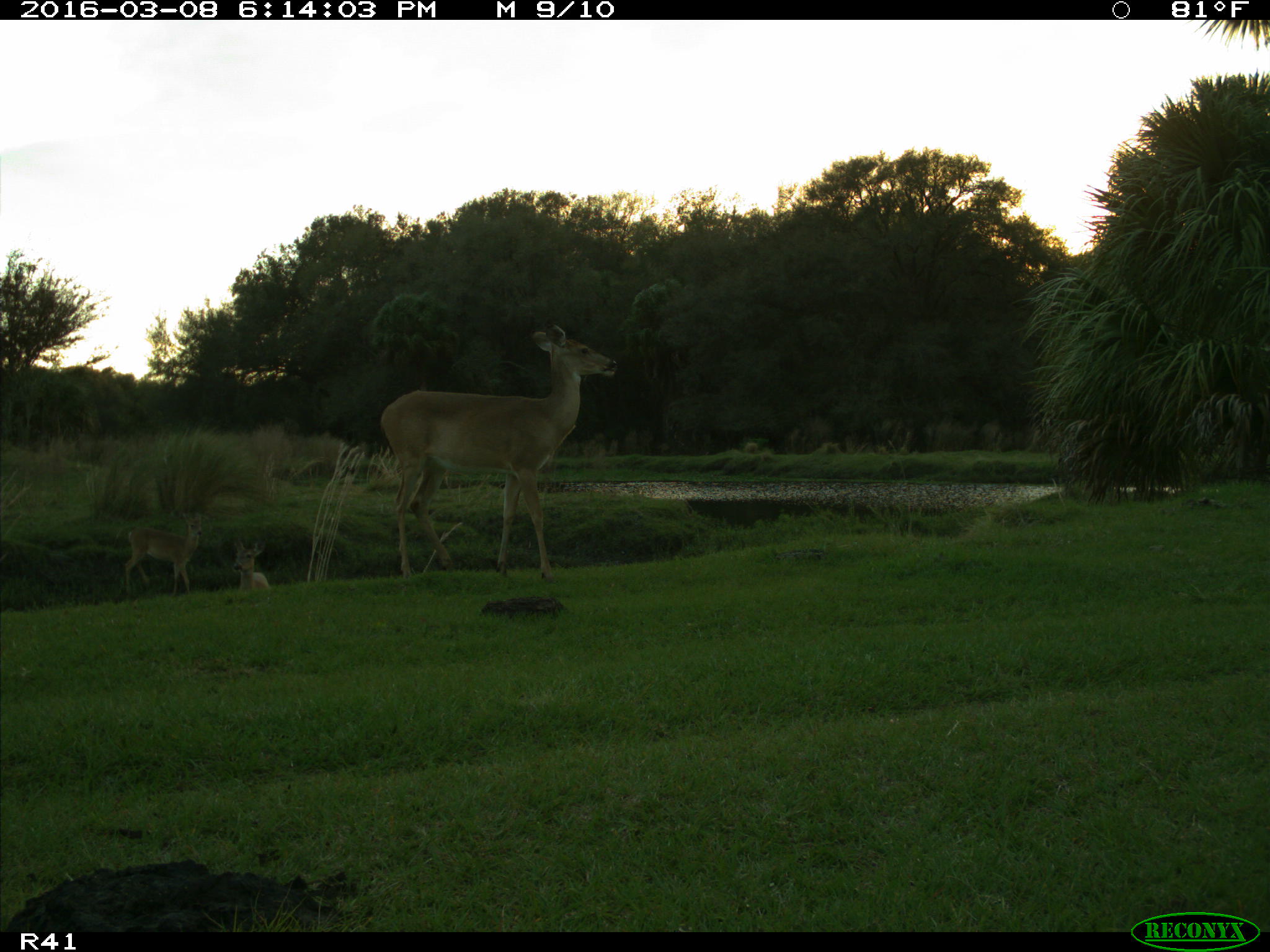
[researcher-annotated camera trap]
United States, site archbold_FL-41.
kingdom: Animalia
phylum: Chordata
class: Mammalia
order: Artiodactyla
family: Cervidae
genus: Odocoileus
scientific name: Odocoileus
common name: deer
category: unidentified deer